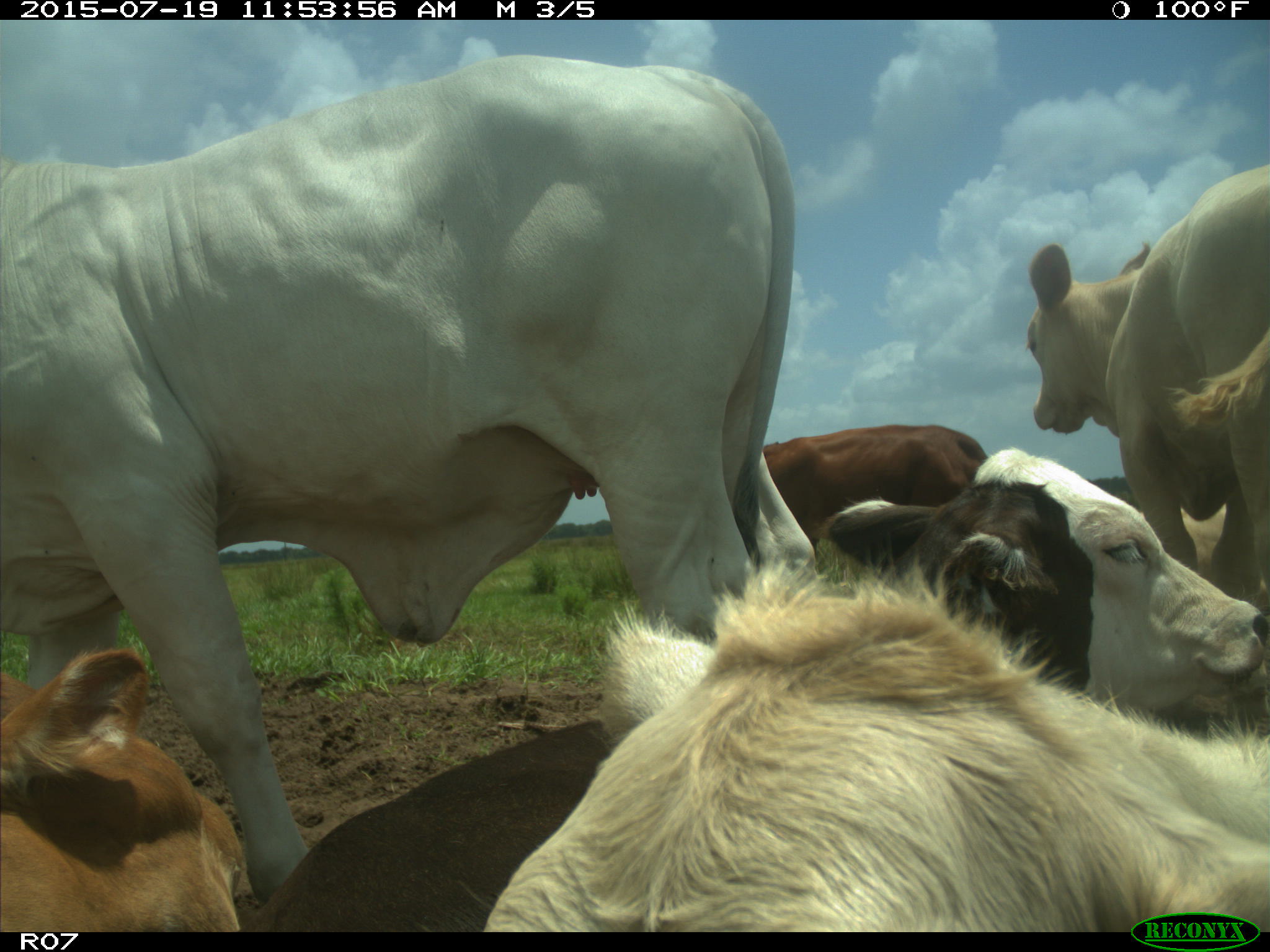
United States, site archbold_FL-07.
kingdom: Animalia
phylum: Chordata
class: Mammalia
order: Artiodactyla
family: Bovidae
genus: Bos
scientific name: Bos taurus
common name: domestic cow